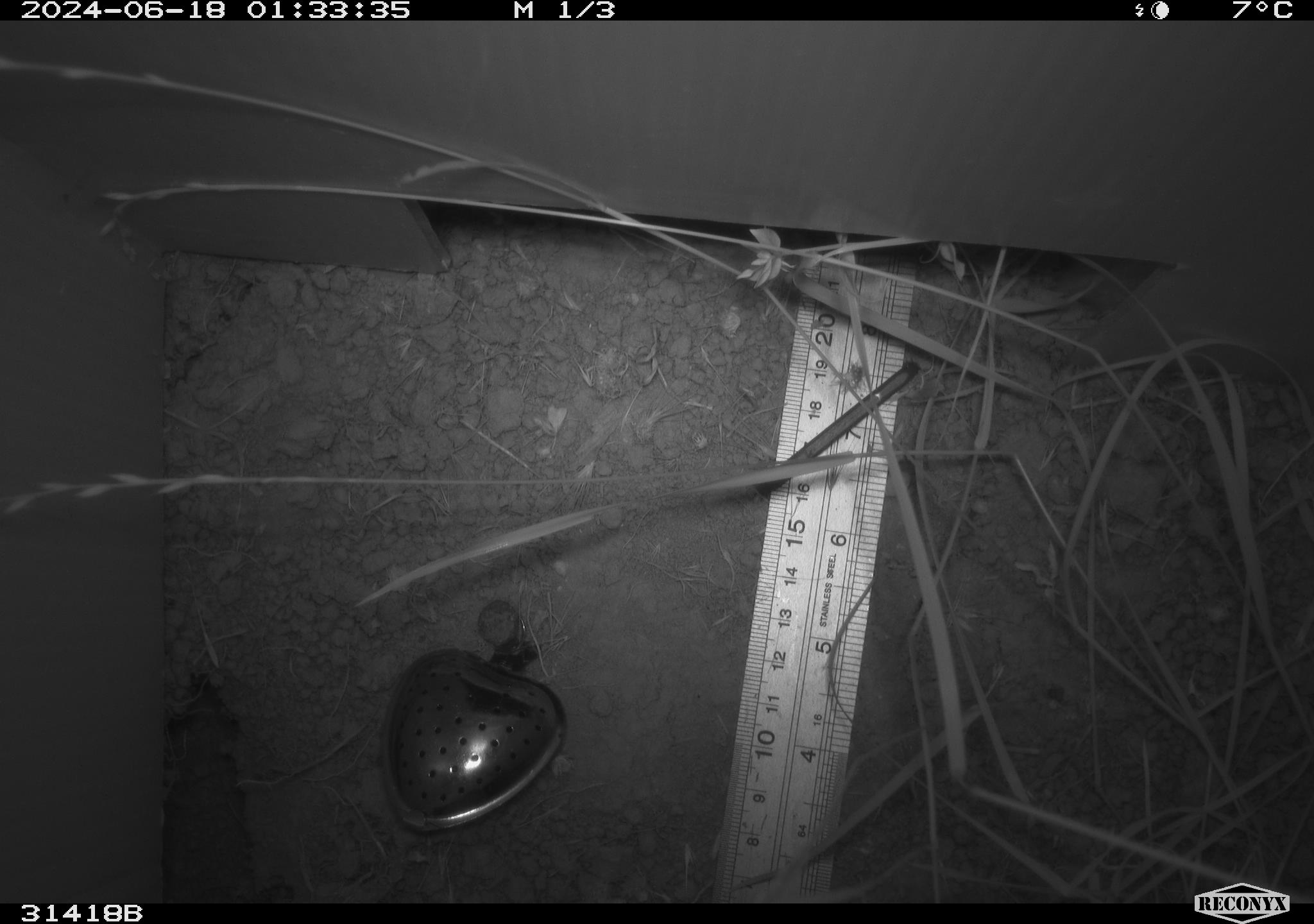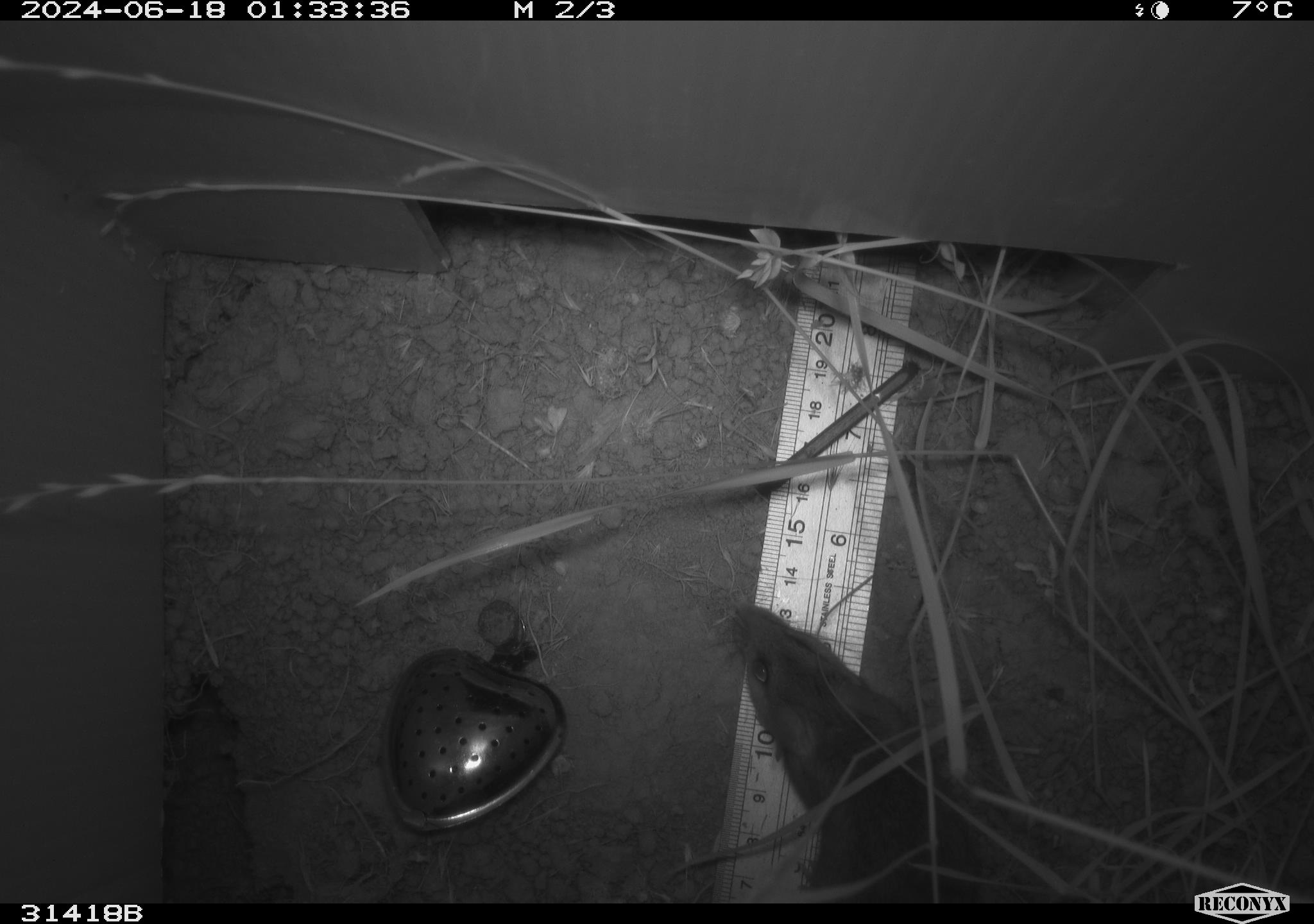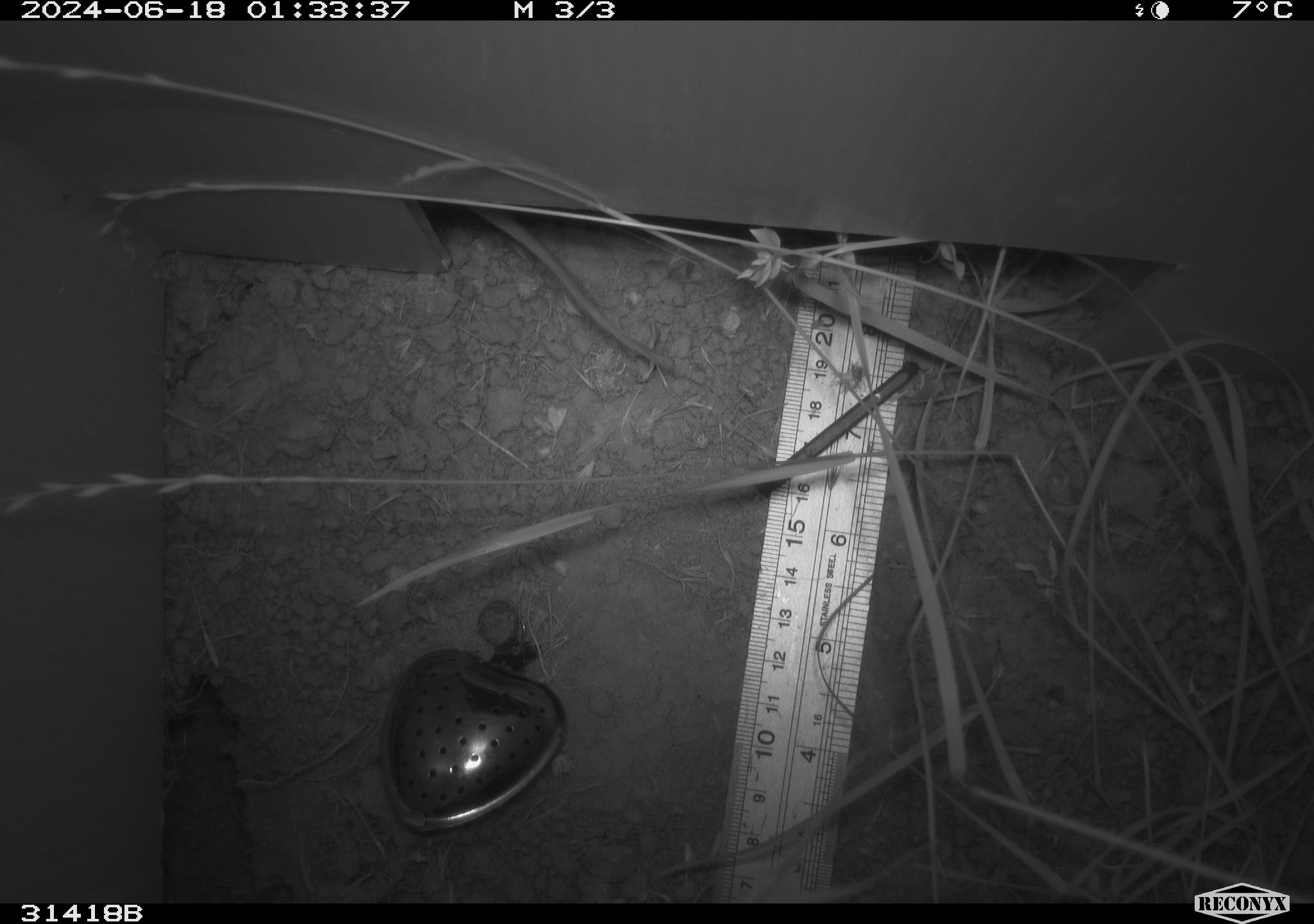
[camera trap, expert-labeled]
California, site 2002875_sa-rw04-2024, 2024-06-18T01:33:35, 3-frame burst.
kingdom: Animalia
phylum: Chordata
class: Mammalia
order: Rodentia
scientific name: Rodentia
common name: rodent